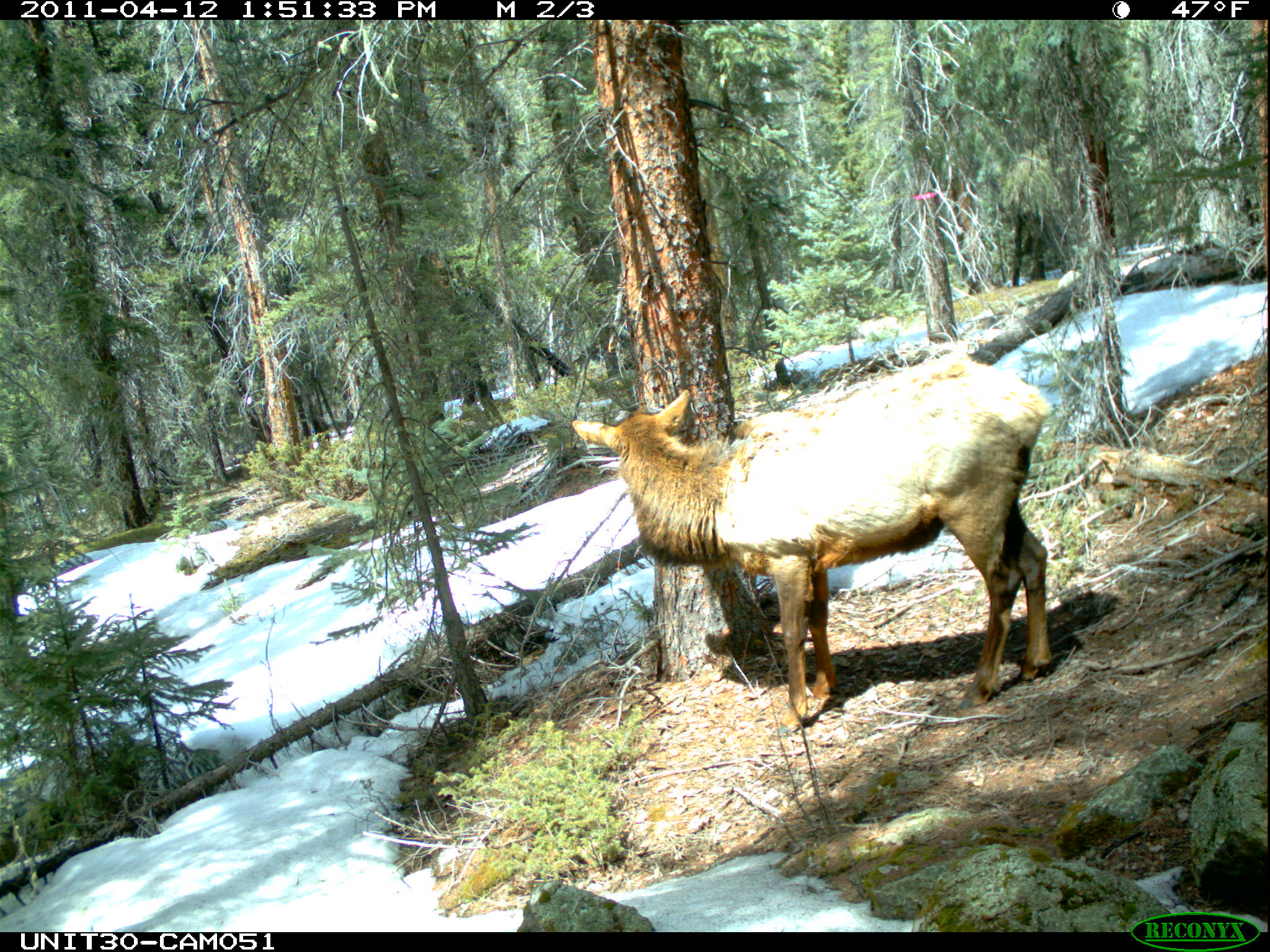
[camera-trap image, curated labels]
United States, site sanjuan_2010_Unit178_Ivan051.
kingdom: Animalia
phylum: Chordata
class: Mammalia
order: Artiodactyla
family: Cervidae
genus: Cervus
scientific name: Cervus elaphus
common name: red deer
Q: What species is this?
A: Cervus elaphus (red deer).